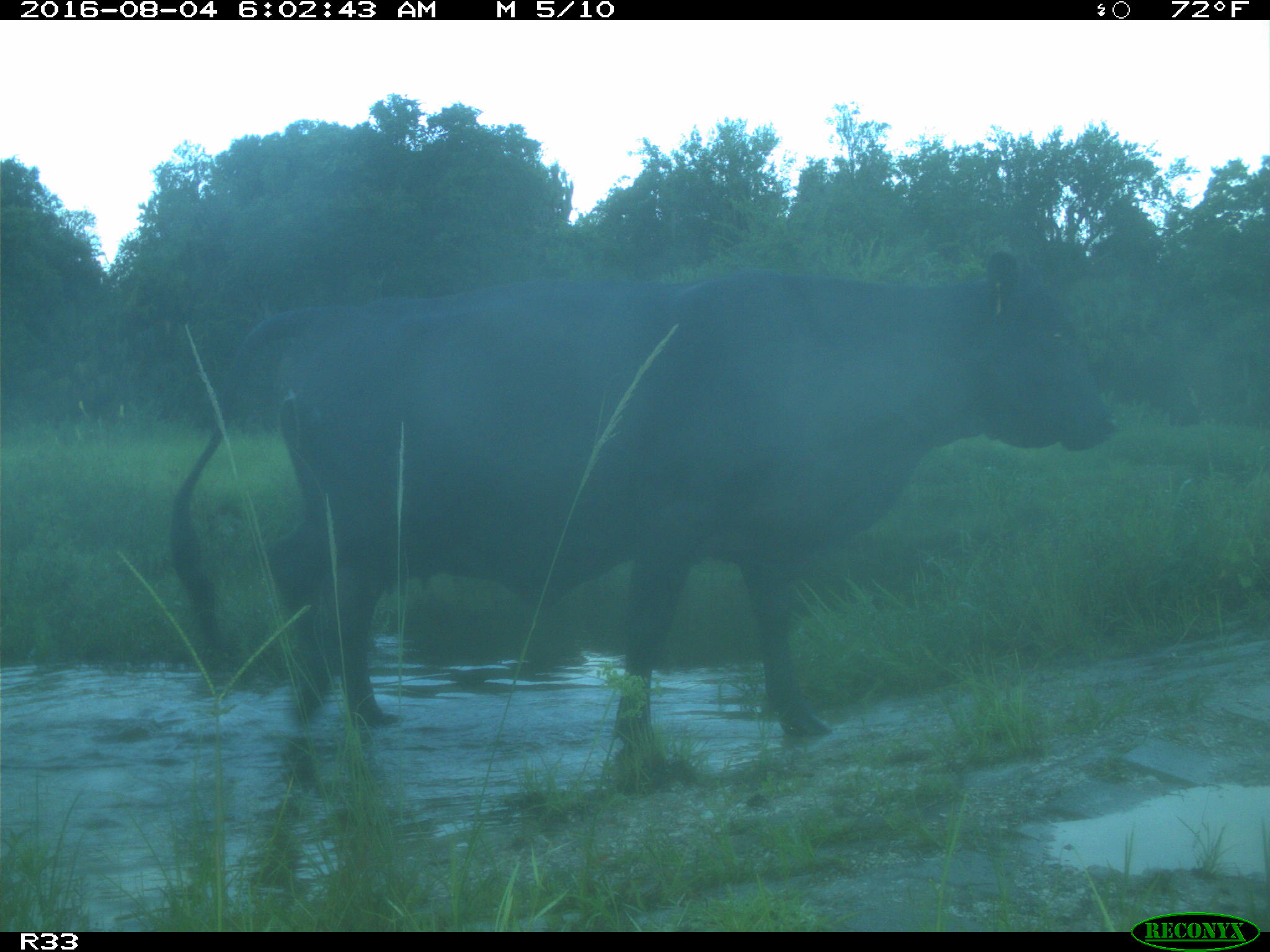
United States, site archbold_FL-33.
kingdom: Animalia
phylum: Chordata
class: Mammalia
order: Artiodactyla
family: Bovidae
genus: Bos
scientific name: Bos taurus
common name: domestic cow